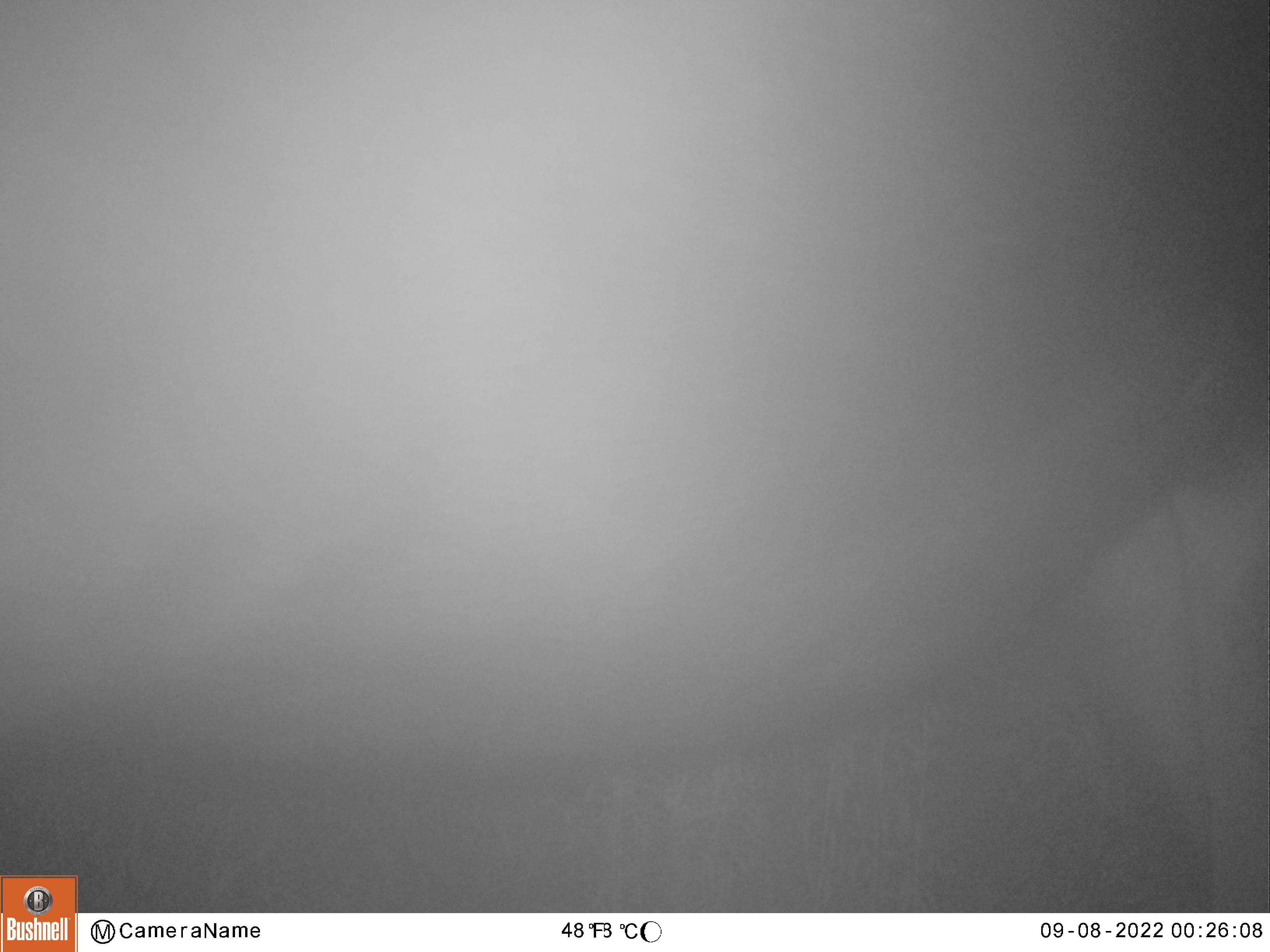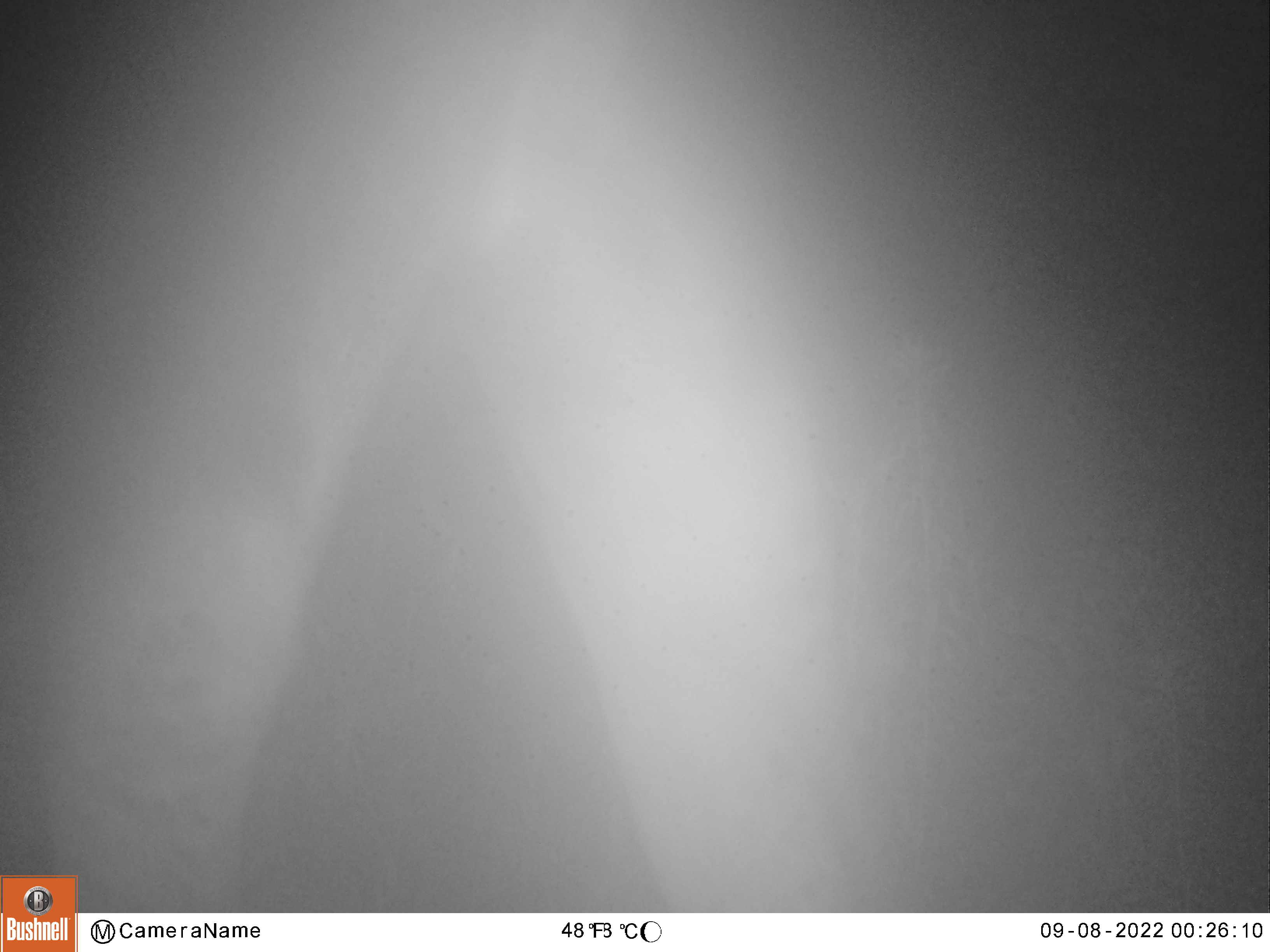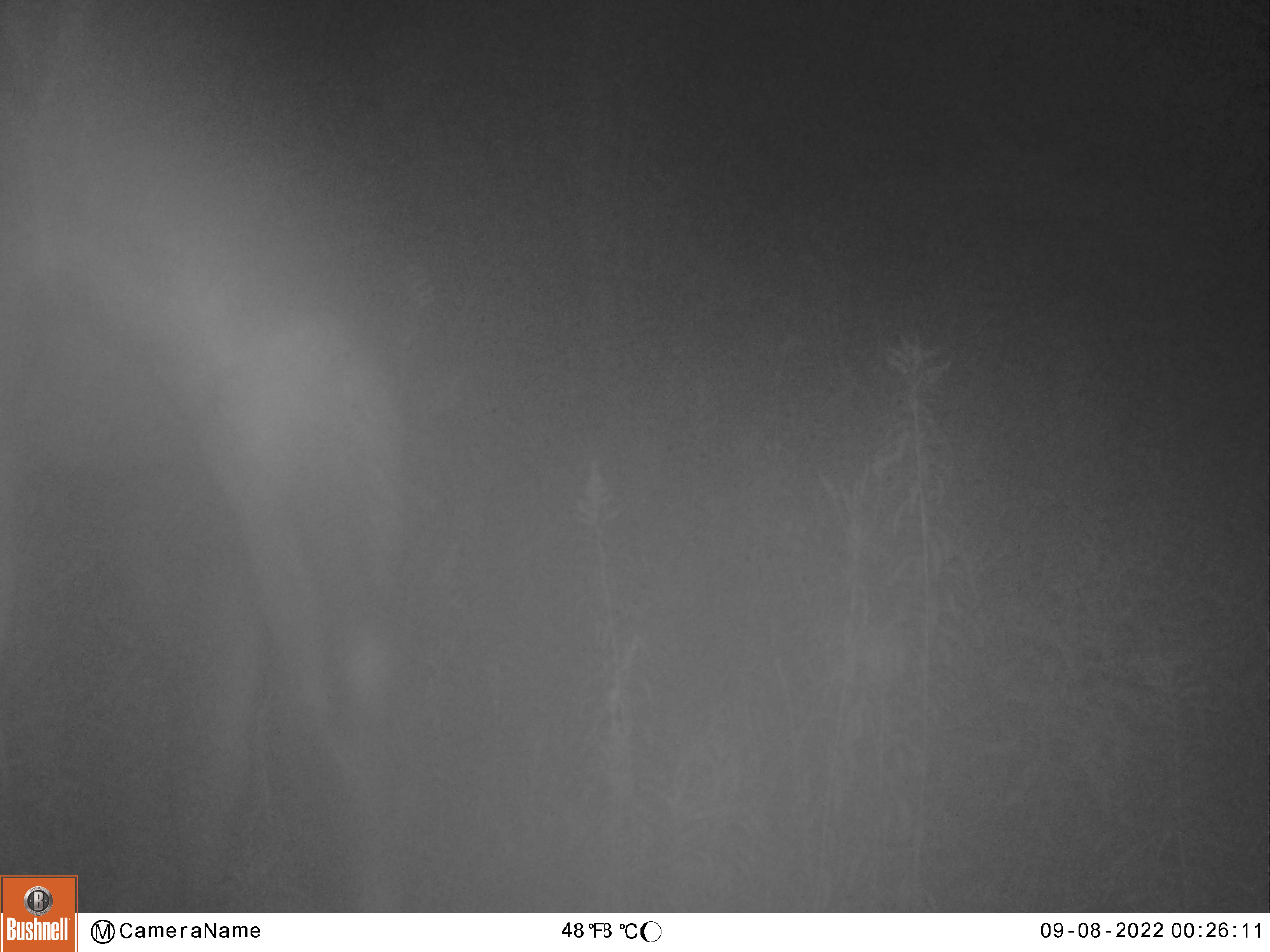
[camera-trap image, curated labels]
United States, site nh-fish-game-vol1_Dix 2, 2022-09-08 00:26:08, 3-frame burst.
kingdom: Animalia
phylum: Chordata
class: Mammalia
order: Artiodactyla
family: Cervidae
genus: Alces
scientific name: Alces alces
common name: moose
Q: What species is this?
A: Moose (Alces alces).